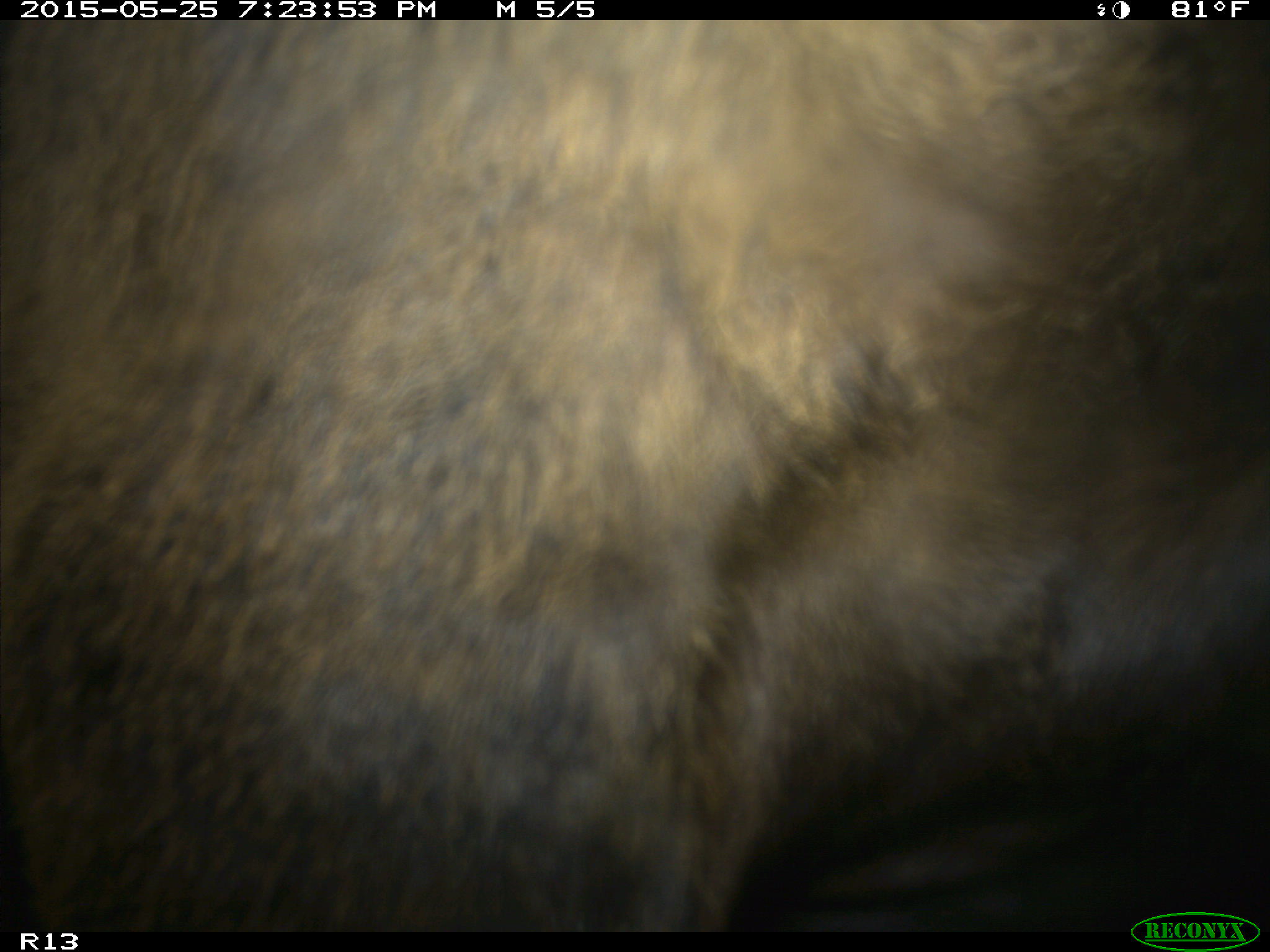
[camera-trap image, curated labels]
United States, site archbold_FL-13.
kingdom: Animalia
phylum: Chordata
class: Mammalia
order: Artiodactyla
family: Bovidae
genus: Bos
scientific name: Bos taurus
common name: domestic cow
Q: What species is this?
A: Bos taurus (domestic cow).